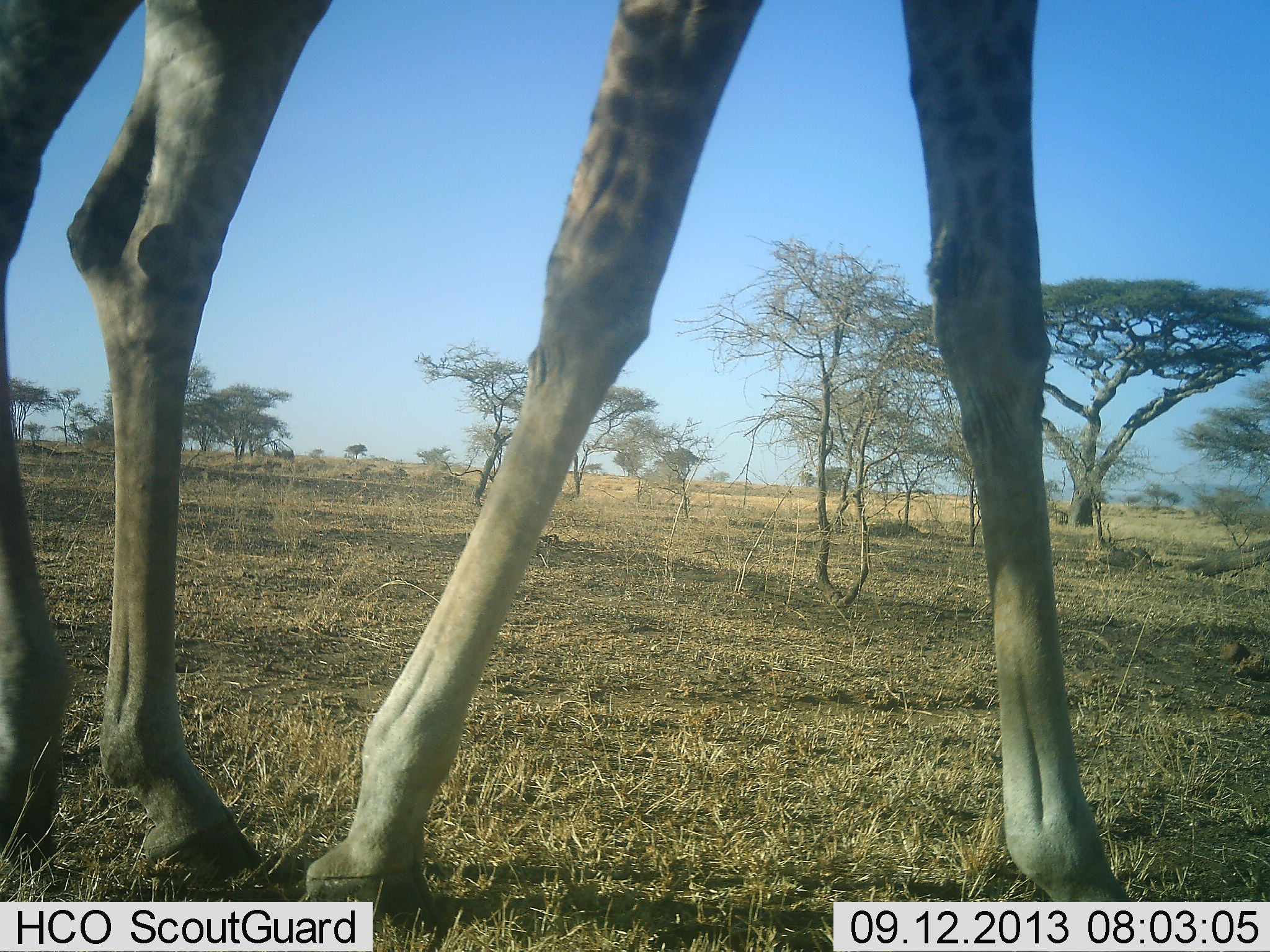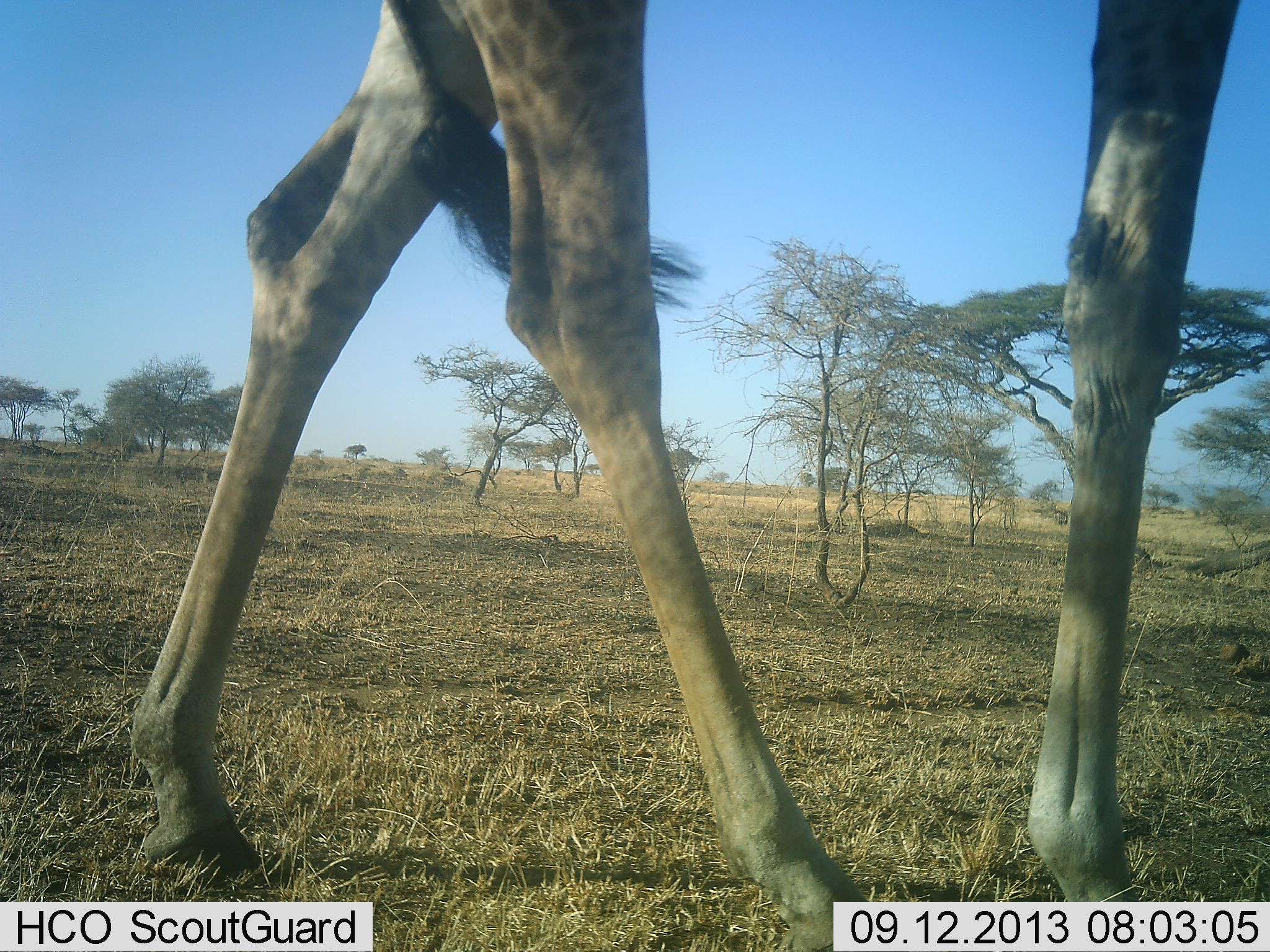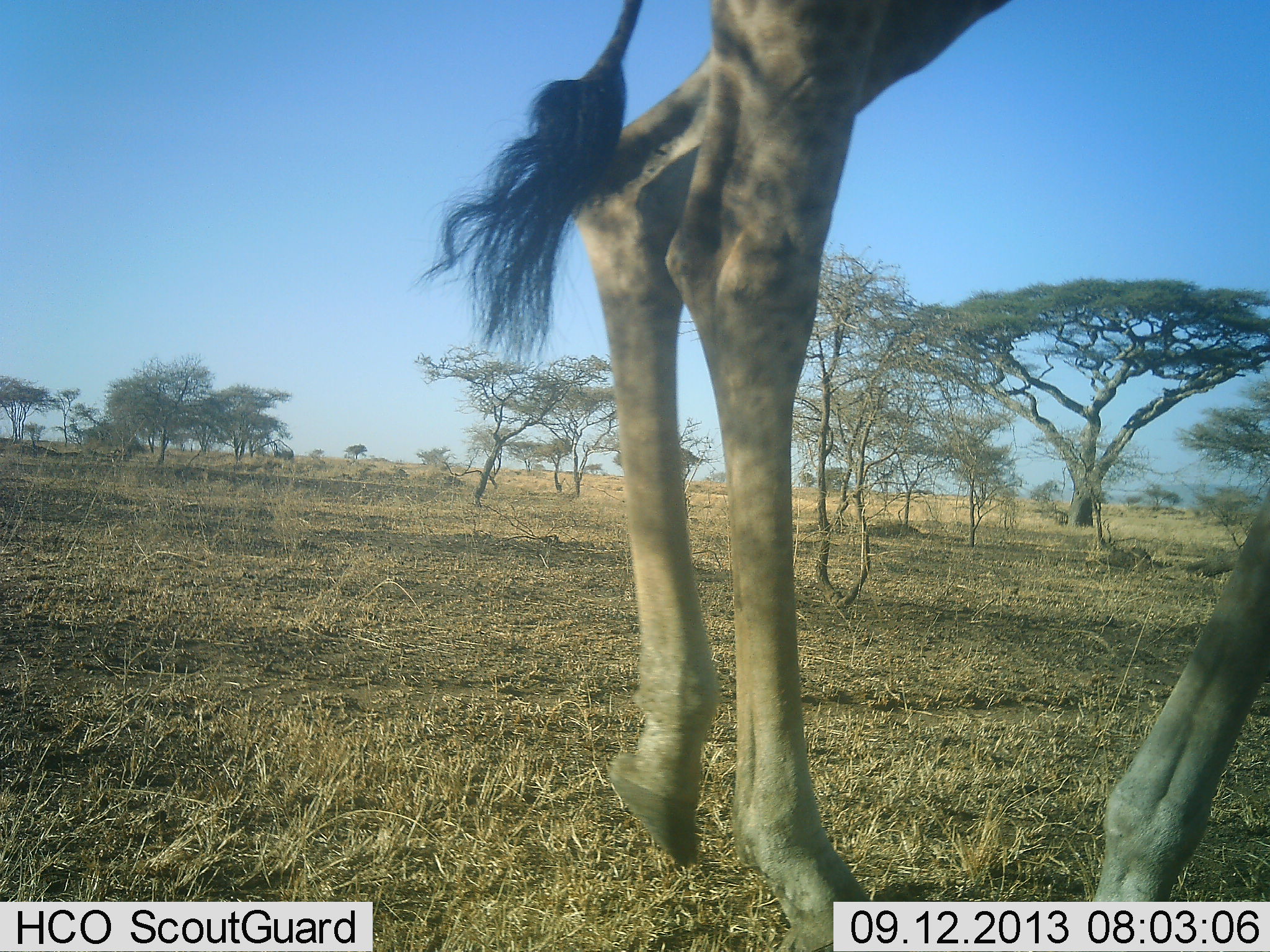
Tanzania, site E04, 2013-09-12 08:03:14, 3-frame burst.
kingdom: Animalia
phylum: Chordata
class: Mammalia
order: Artiodactyla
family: Giraffidae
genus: Giraffa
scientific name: Giraffa camelopardalis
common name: giraffe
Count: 1.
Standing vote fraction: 0%.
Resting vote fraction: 0%.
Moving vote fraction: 100%.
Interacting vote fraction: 0%.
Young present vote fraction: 0%.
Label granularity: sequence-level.